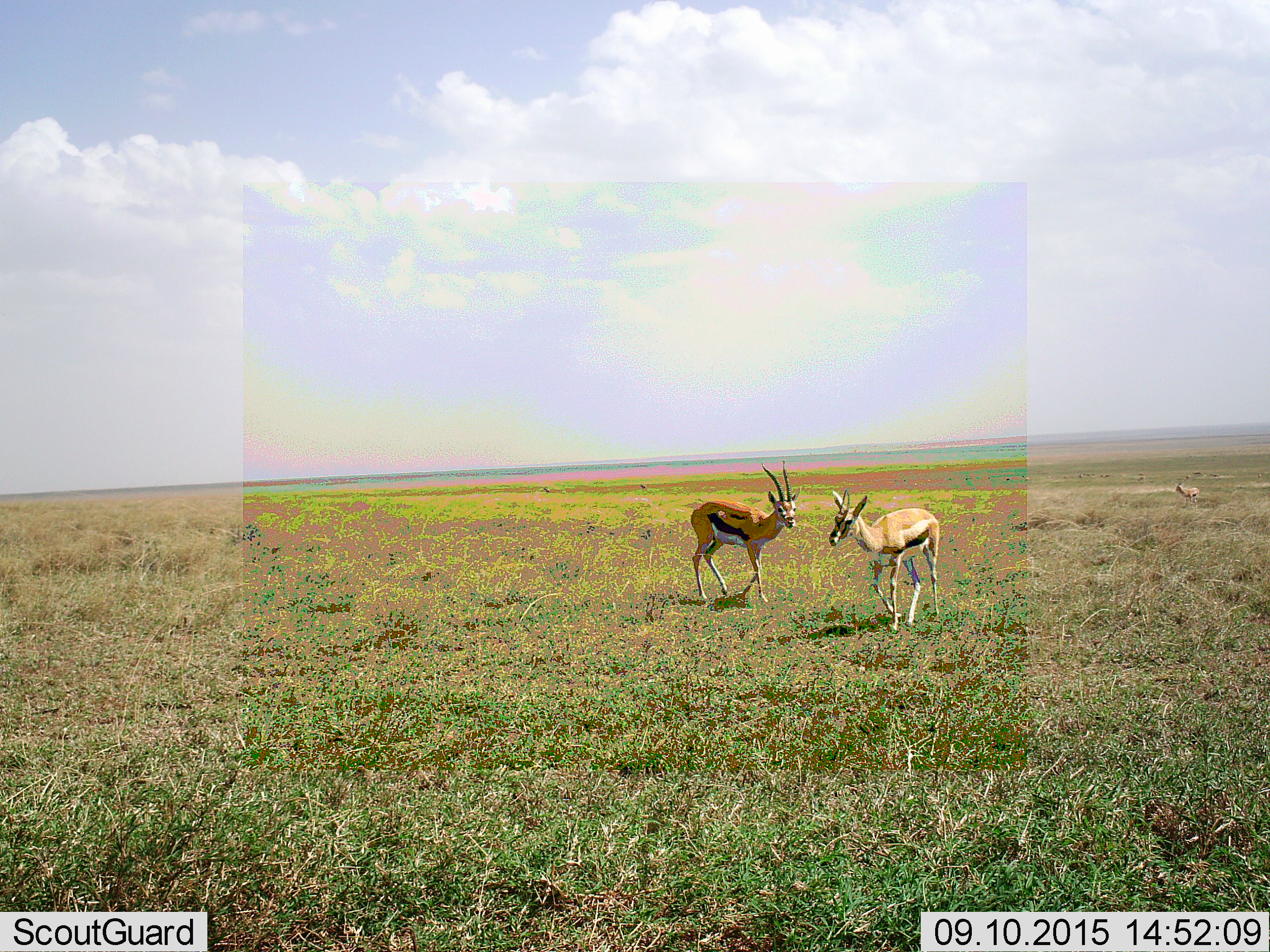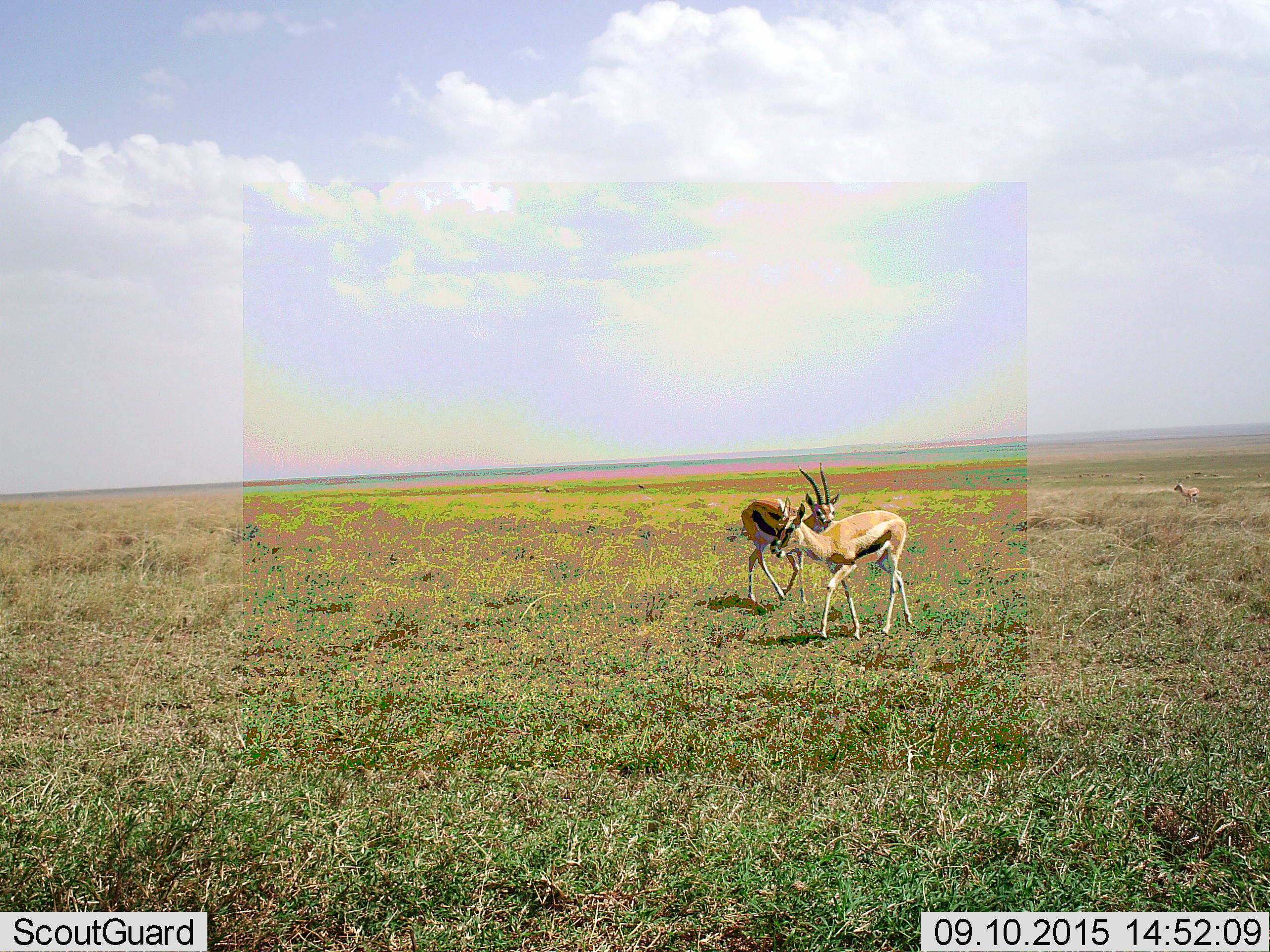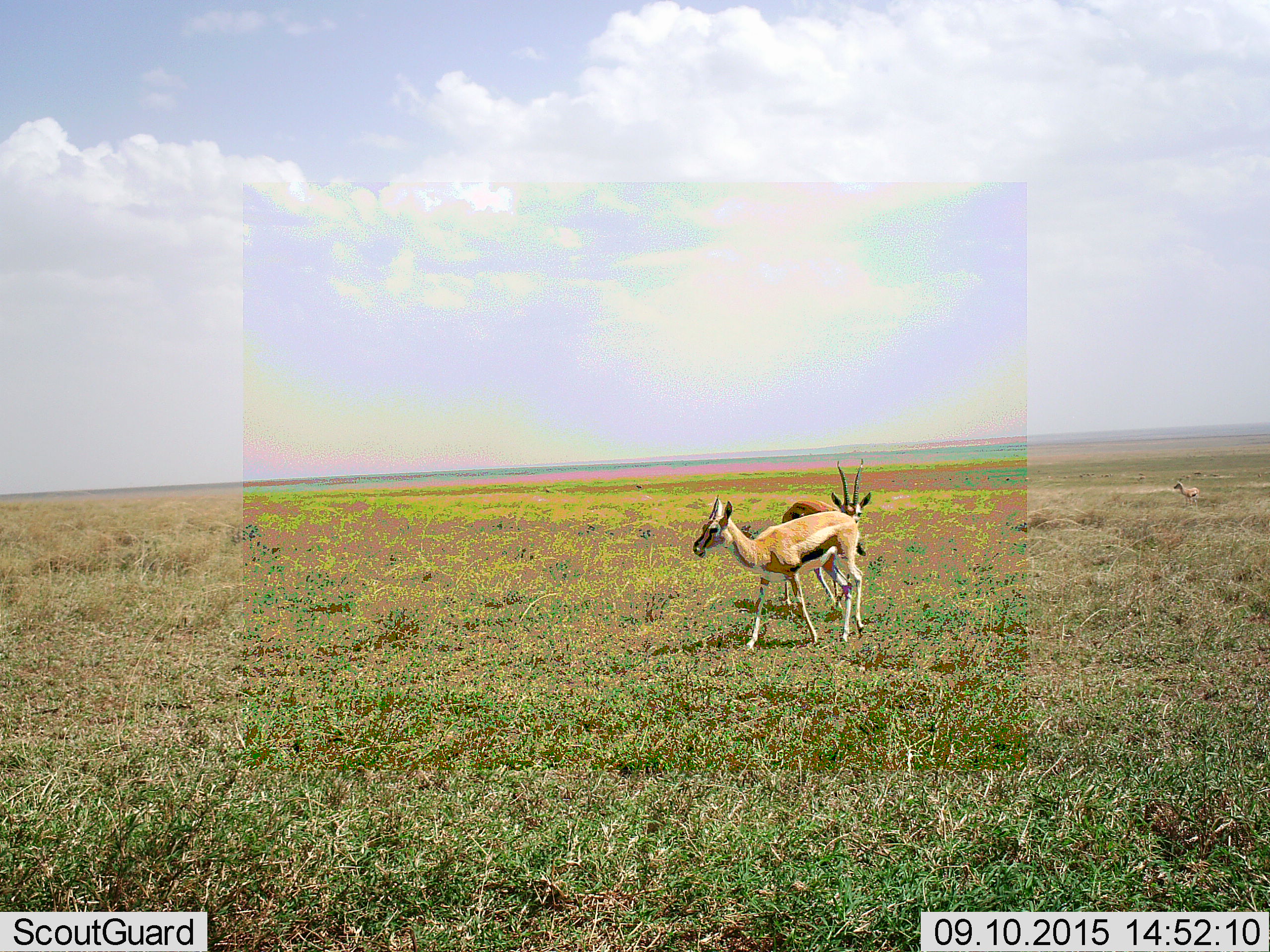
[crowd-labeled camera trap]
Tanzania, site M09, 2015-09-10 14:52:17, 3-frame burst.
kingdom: Animalia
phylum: Chordata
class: Mammalia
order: Artiodactyla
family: Bovidae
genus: Eudorcas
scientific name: Eudorcas thomsonii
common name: thomson's gazelle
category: gazellethomsons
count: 3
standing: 80%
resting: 0%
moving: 90%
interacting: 0%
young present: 0%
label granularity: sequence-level